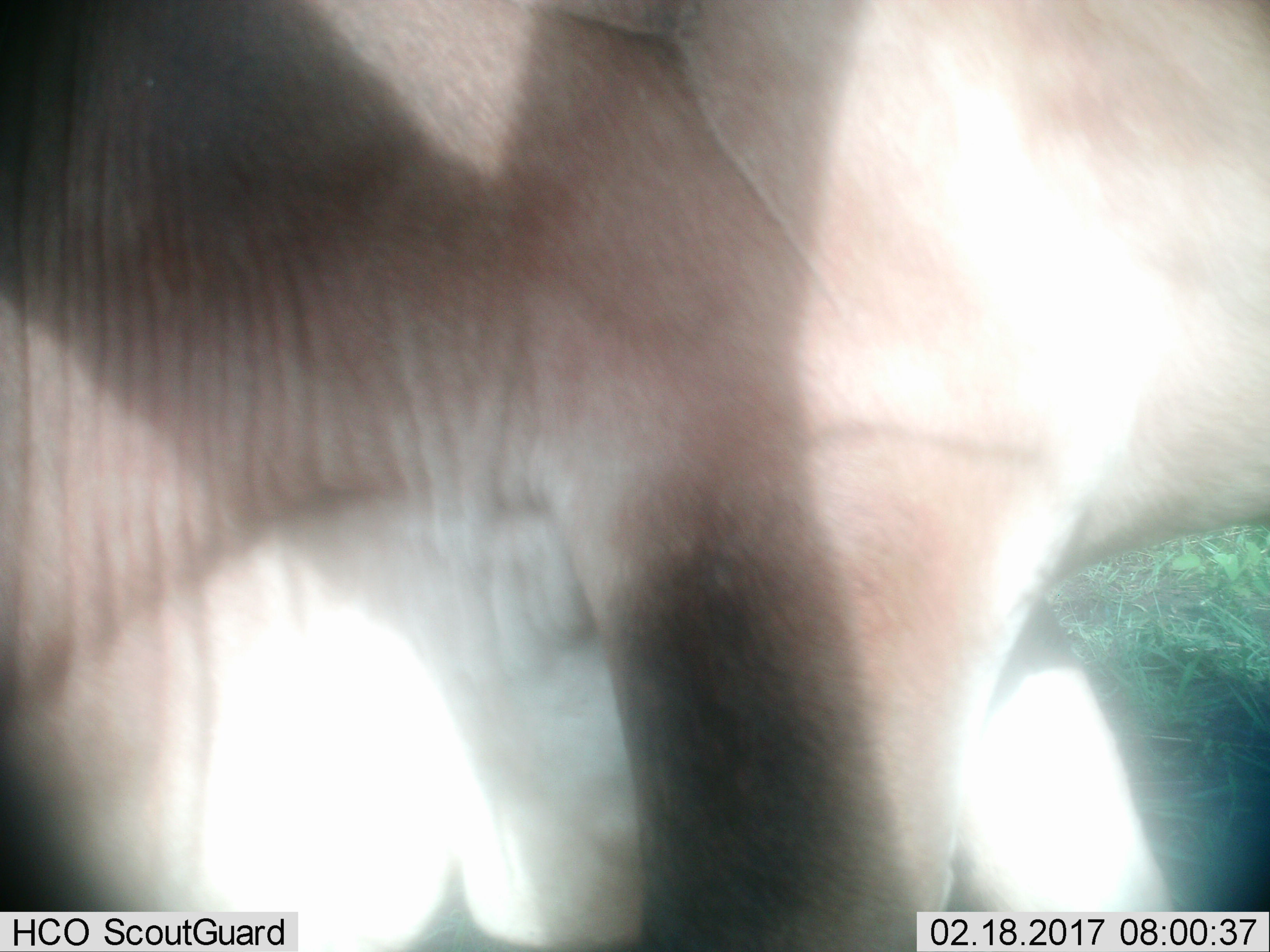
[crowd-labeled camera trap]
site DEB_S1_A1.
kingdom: Animalia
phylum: Chordata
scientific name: Vertebrata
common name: domestic animal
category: domesticanimal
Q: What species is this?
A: Domesticanimal (domestic animal) (Vertebrata).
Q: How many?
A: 1.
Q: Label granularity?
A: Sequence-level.